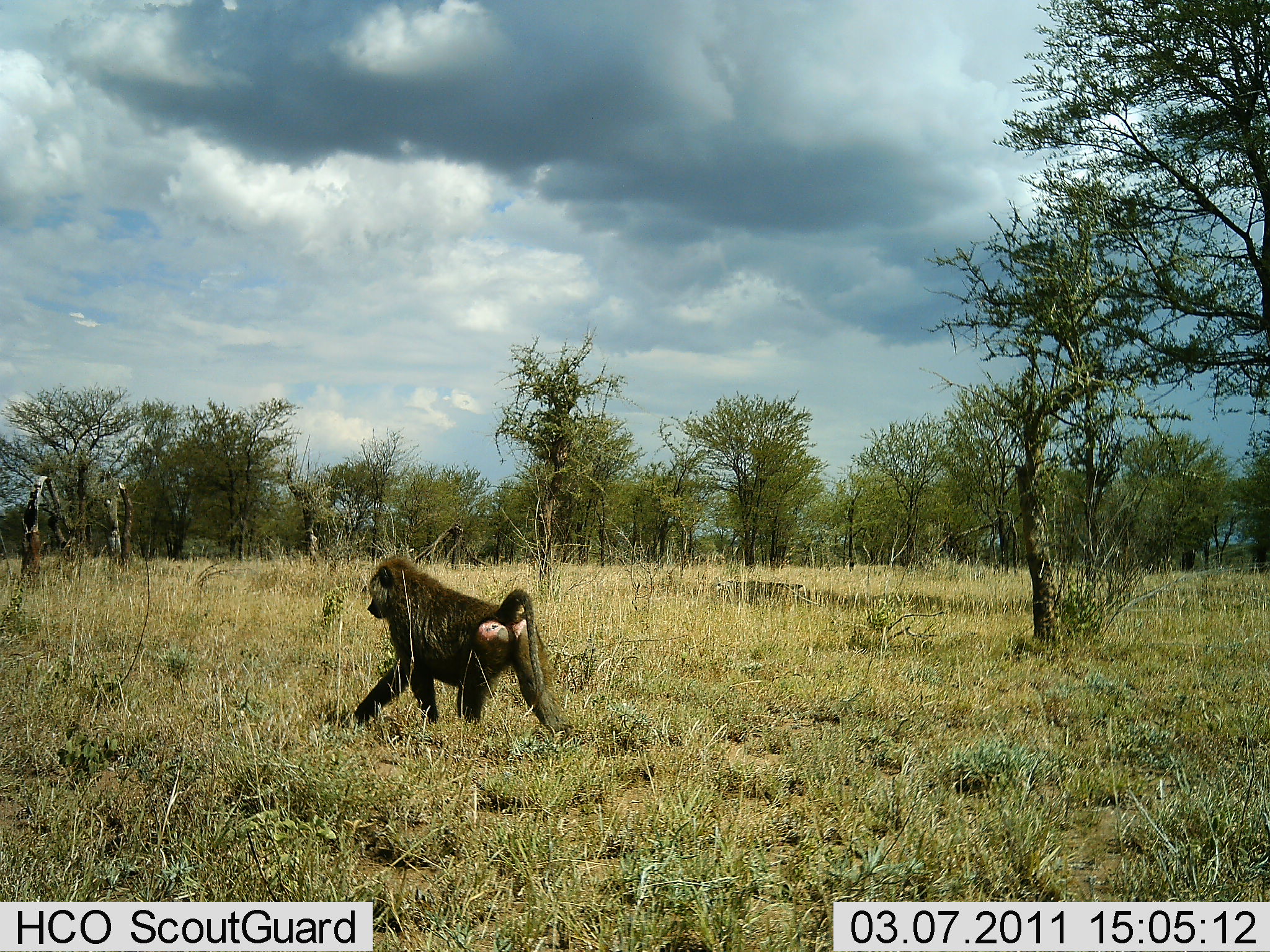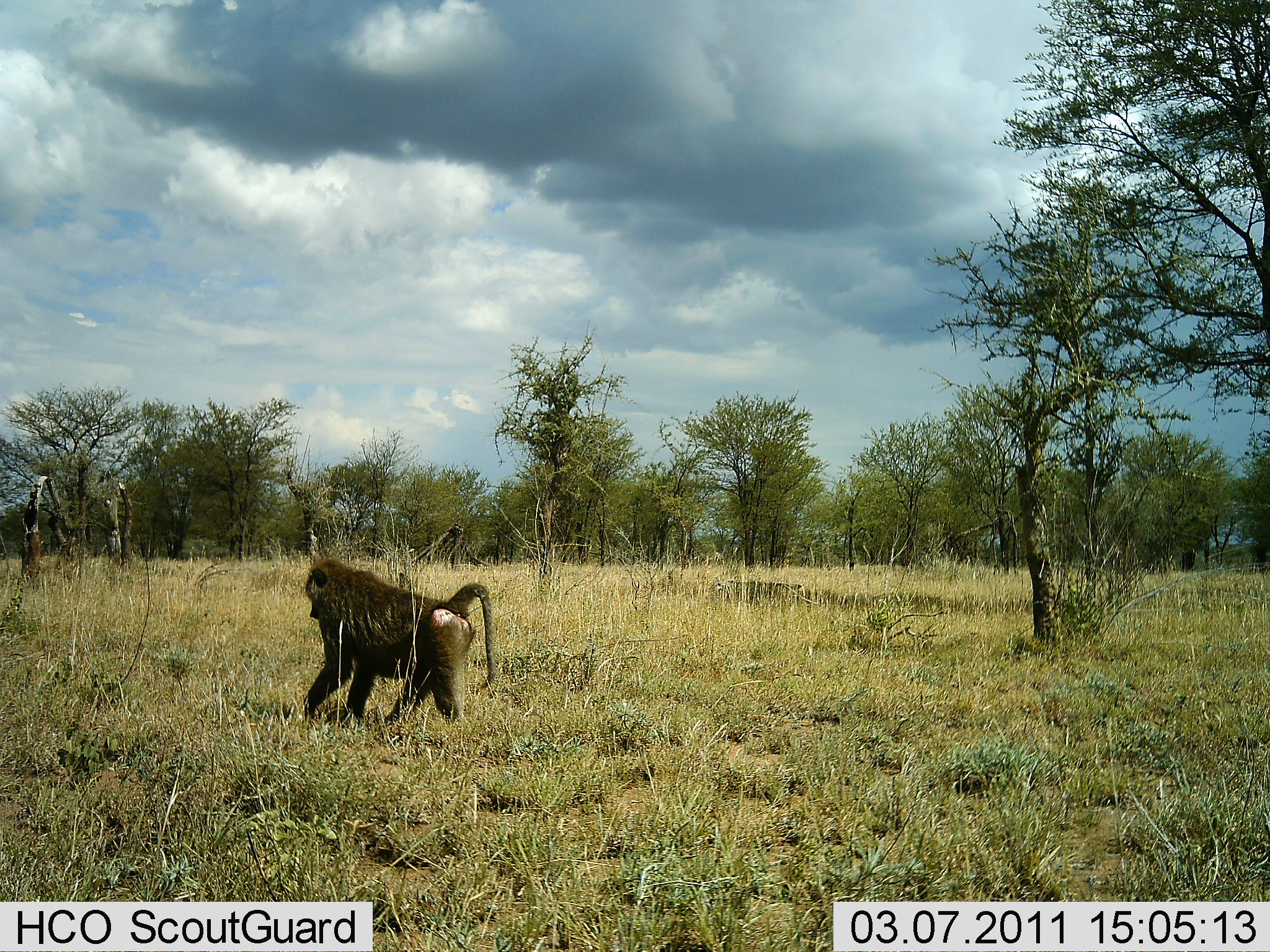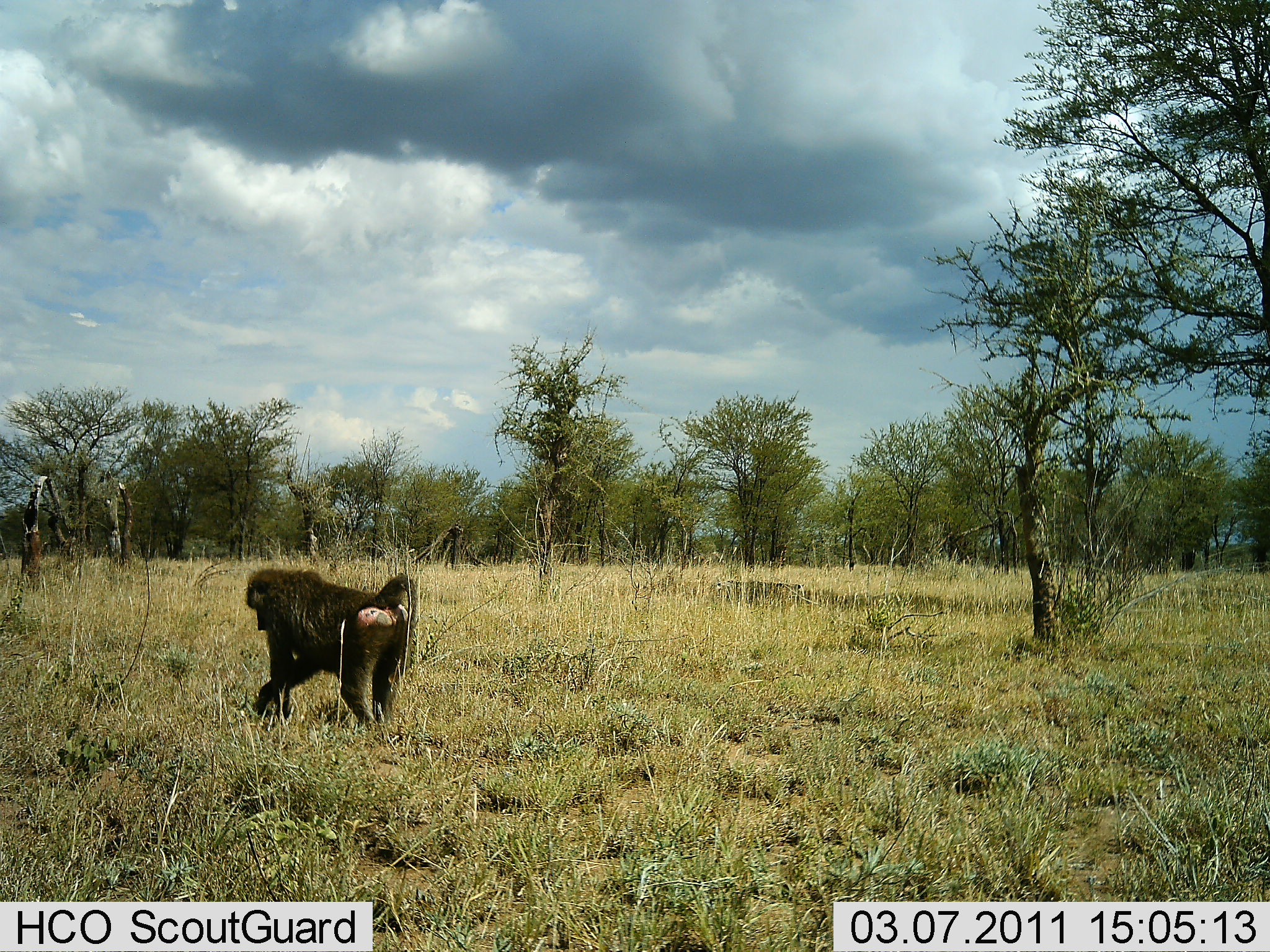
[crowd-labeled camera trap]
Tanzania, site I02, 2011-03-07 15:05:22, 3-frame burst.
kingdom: Animalia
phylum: Chordata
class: Mammalia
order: Primates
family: Cercopithecidae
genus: Papio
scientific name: Papio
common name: baboon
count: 1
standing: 0%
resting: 0%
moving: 100%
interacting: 0%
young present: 0%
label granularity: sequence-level